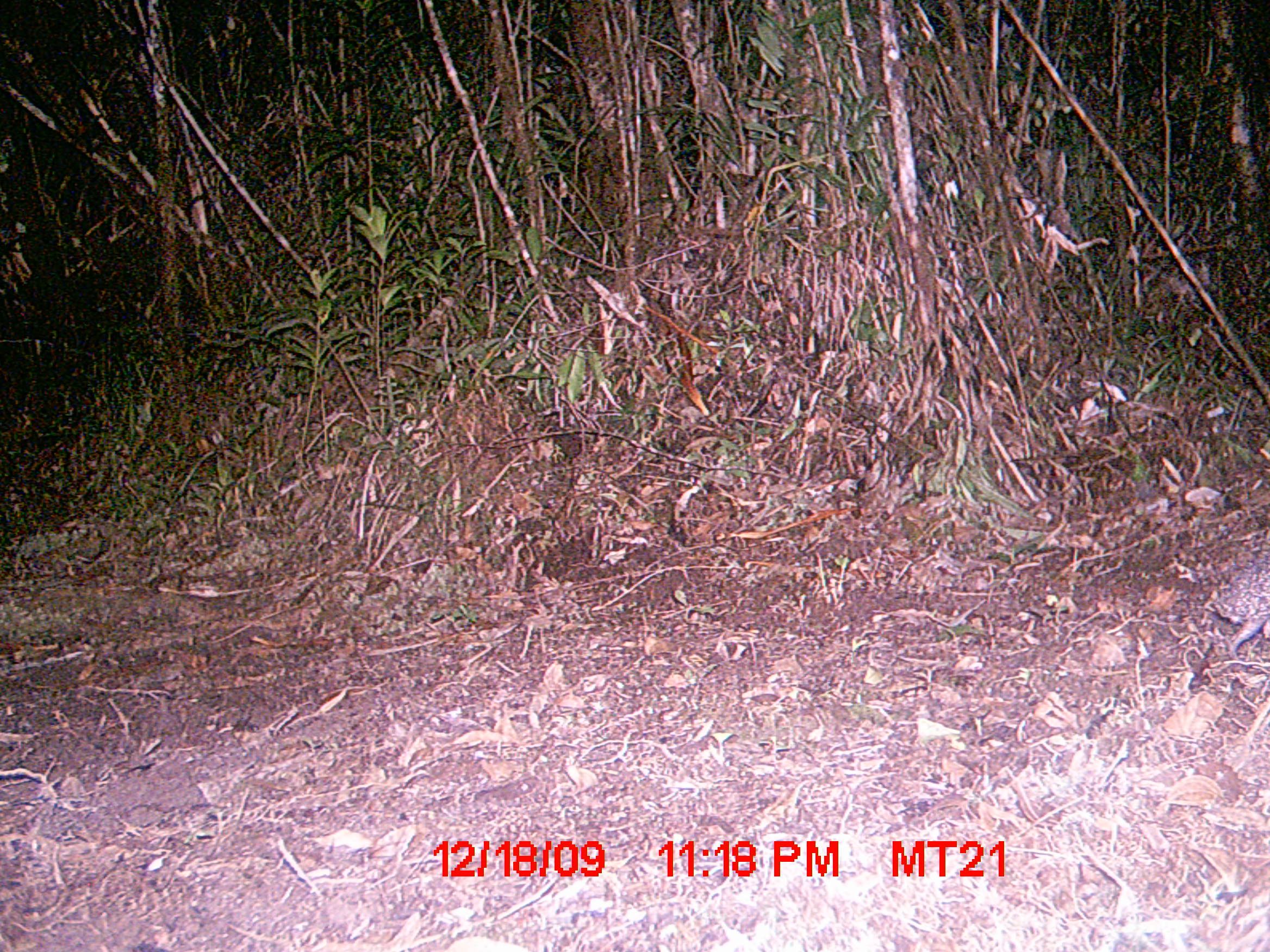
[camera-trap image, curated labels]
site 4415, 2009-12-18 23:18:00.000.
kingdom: Animalia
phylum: Chordata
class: Mammalia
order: Afrosoricida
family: Tenrecidae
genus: Setifer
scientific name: Setifer setosus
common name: greater hedgehog tenrec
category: setifer sp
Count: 1.